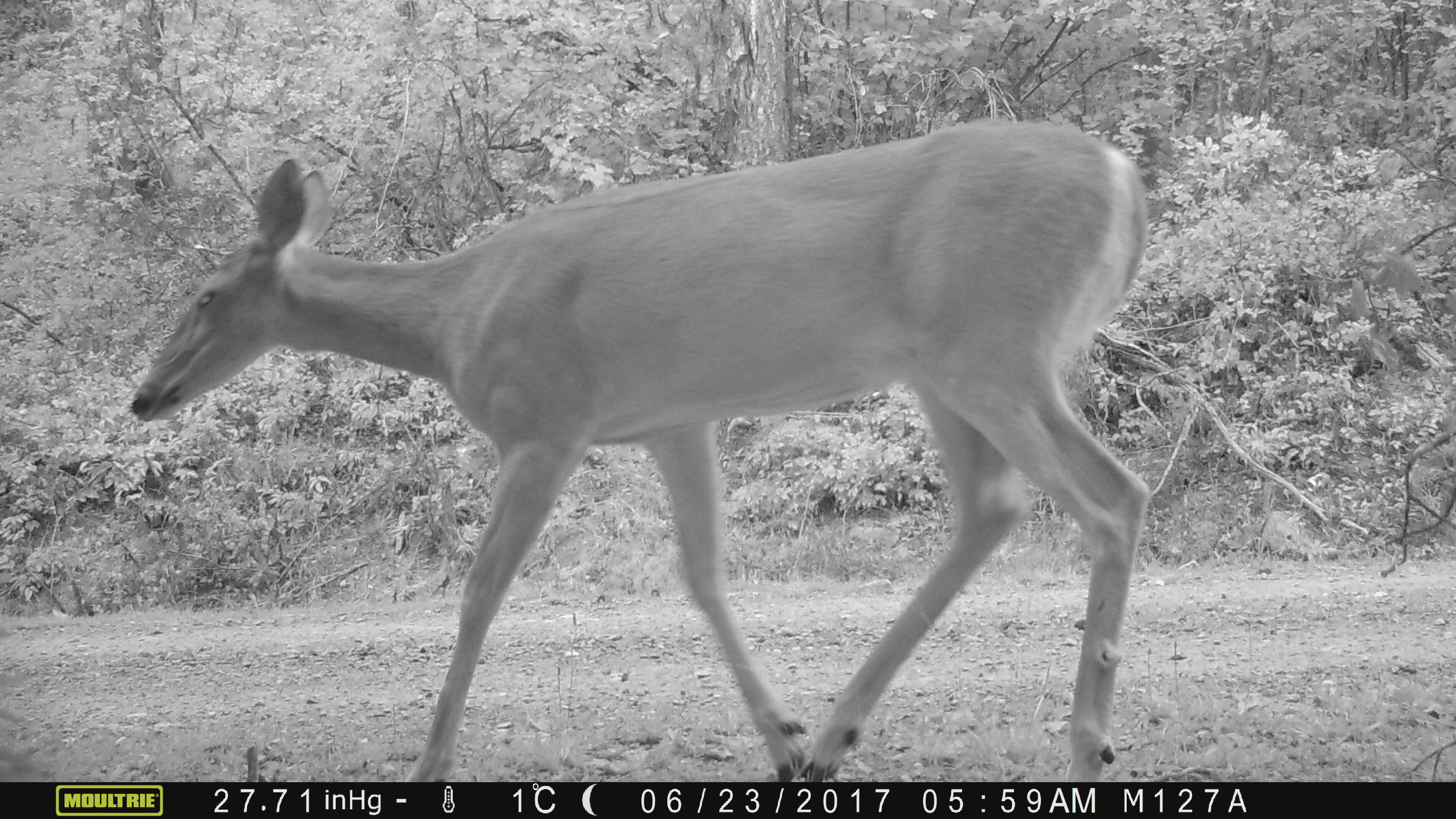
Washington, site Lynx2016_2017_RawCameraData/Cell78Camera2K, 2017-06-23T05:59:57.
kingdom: Animalia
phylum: Chordata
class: Mammalia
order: Artiodactyla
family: Cervidae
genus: Odocoileus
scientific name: Odocoileus virginianus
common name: white-tailed deer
Odocoileus virginianus (white-tailed deer). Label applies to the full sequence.